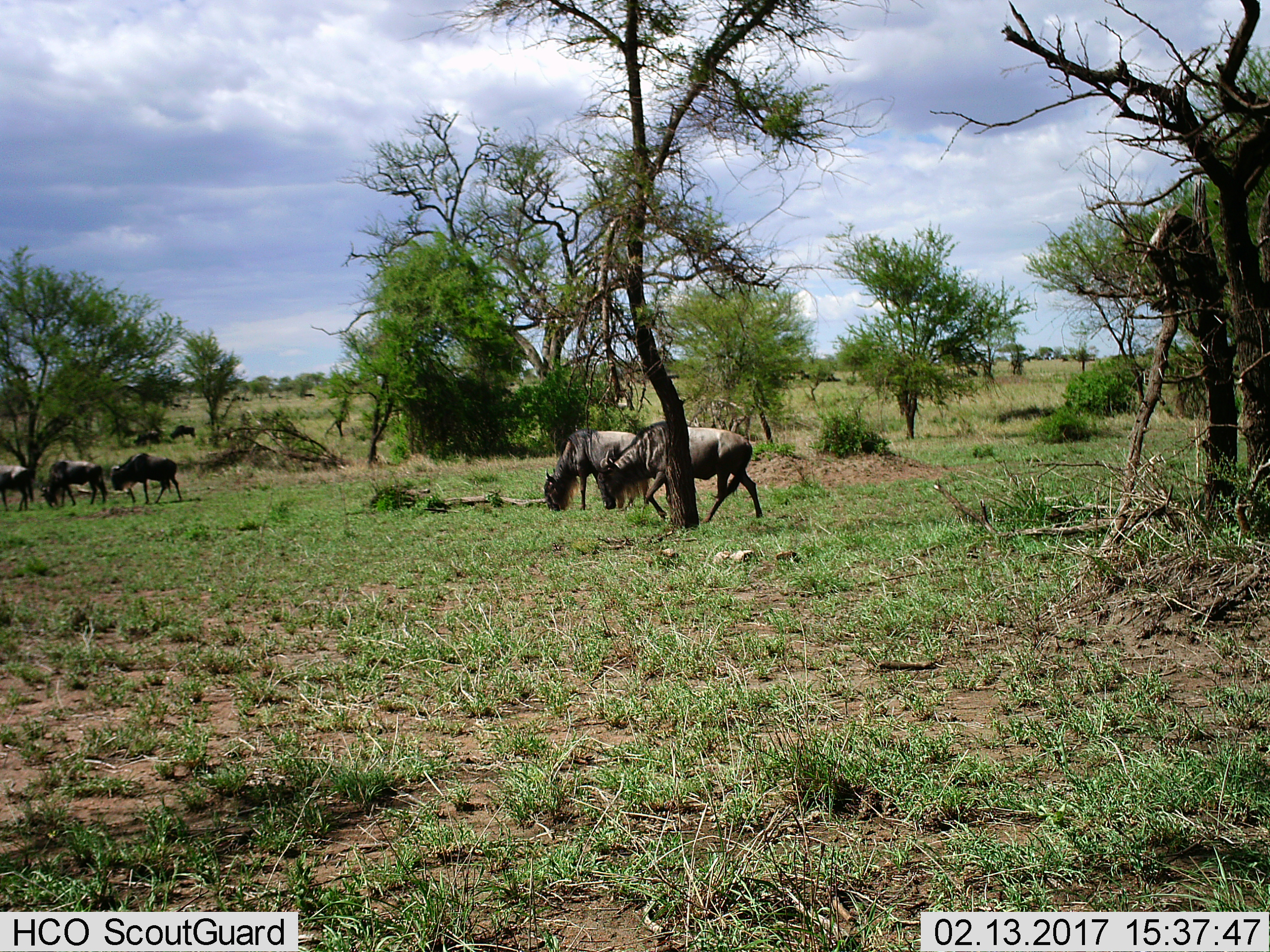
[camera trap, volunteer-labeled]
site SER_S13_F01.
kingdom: Animalia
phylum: Chordata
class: Mammalia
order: Artiodactyla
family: Bovidae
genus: Connochaetes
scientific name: Connochaetes taurinus taurinus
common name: blue wildebeest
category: wildebeestblue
Wildebeestblue (blue wildebeest) (Connochaetes taurinus taurinus), count 7. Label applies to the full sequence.